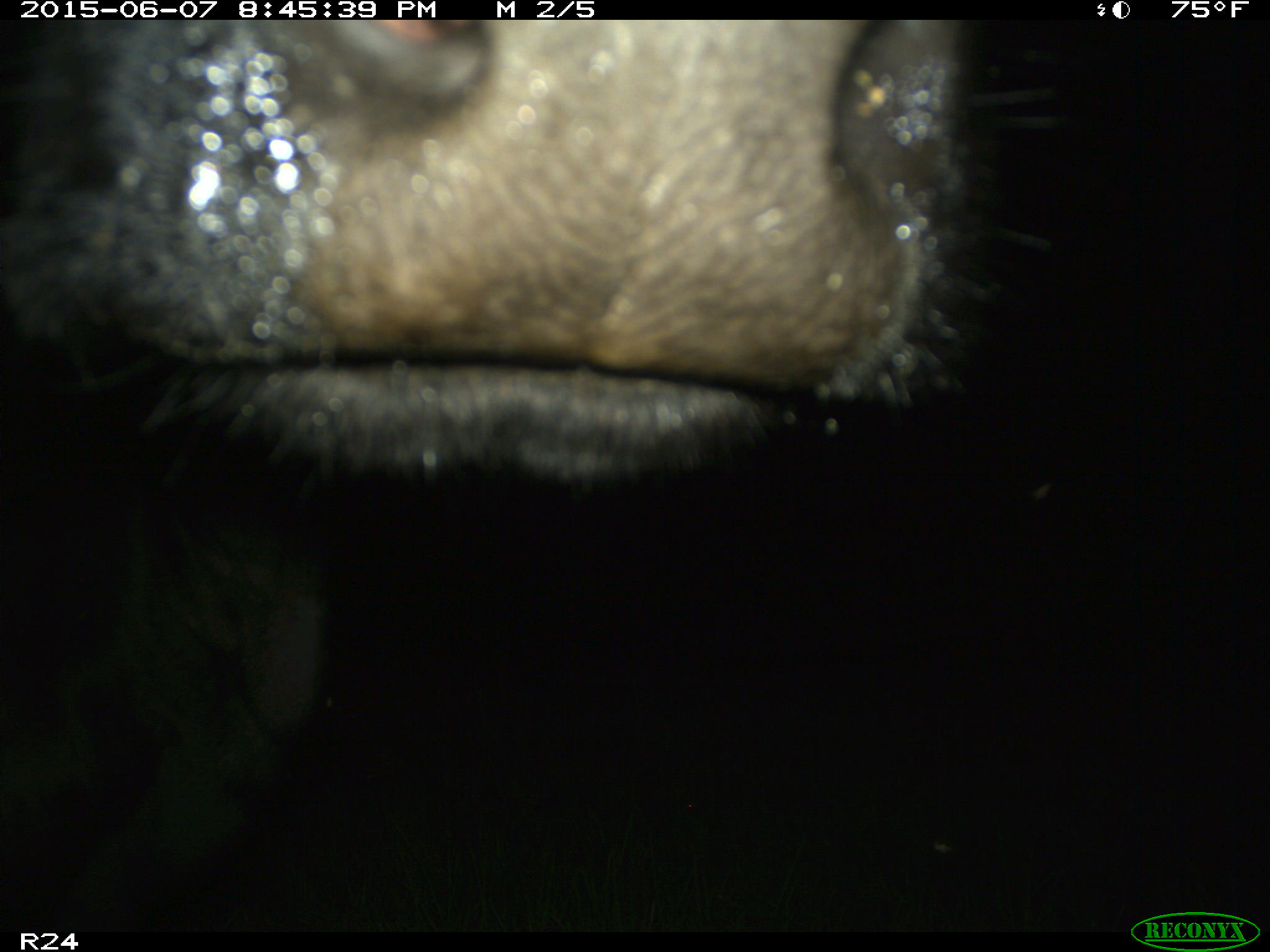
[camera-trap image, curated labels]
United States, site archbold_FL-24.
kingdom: Animalia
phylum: Chordata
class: Mammalia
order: Artiodactyla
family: Bovidae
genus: Bos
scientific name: Bos taurus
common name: domestic cow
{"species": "Bos taurus (domestic cow)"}